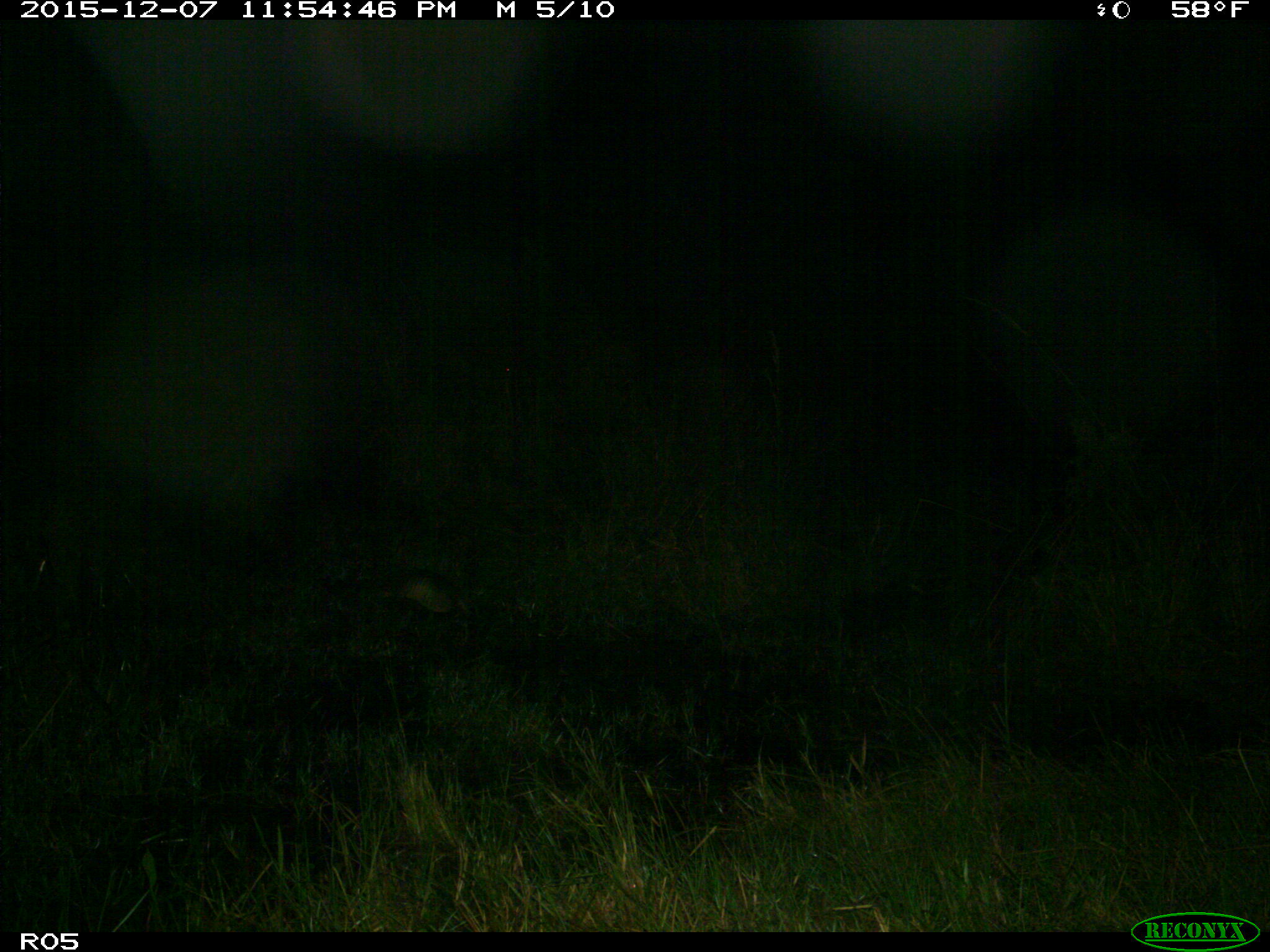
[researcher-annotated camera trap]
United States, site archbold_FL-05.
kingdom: Animalia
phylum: Chordata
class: Mammalia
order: Cingulata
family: Dasypodidae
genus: Dasypus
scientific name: Dasypus novemcinctus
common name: nine-banded armadillo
Dasypus novemcinctus (nine-banded armadillo).